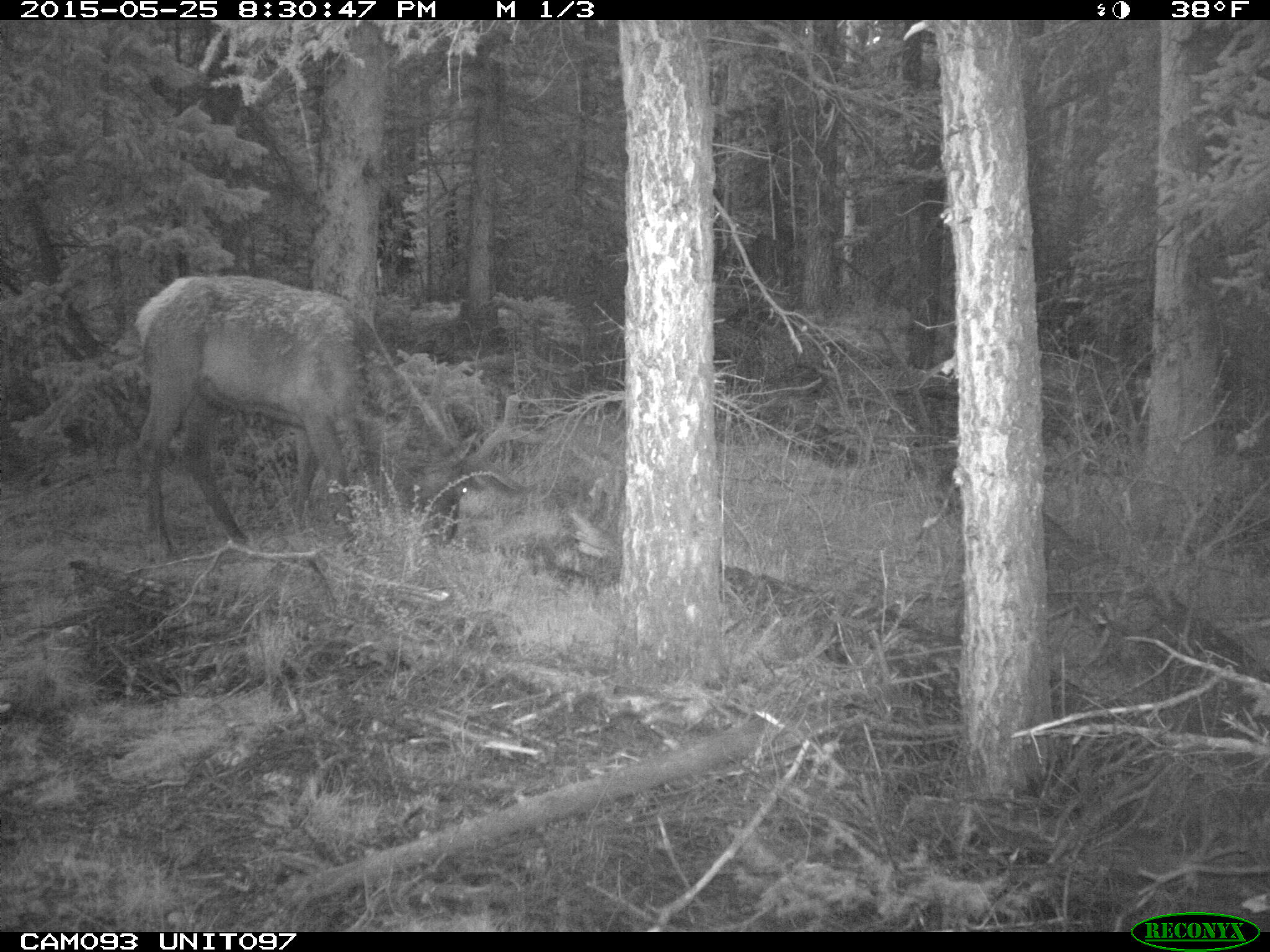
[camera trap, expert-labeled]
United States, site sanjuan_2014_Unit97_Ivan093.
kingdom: Animalia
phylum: Chordata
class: Mammalia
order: Artiodactyla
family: Cervidae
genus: Cervus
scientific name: Cervus elaphus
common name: red deer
Cervus elaphus (red deer).